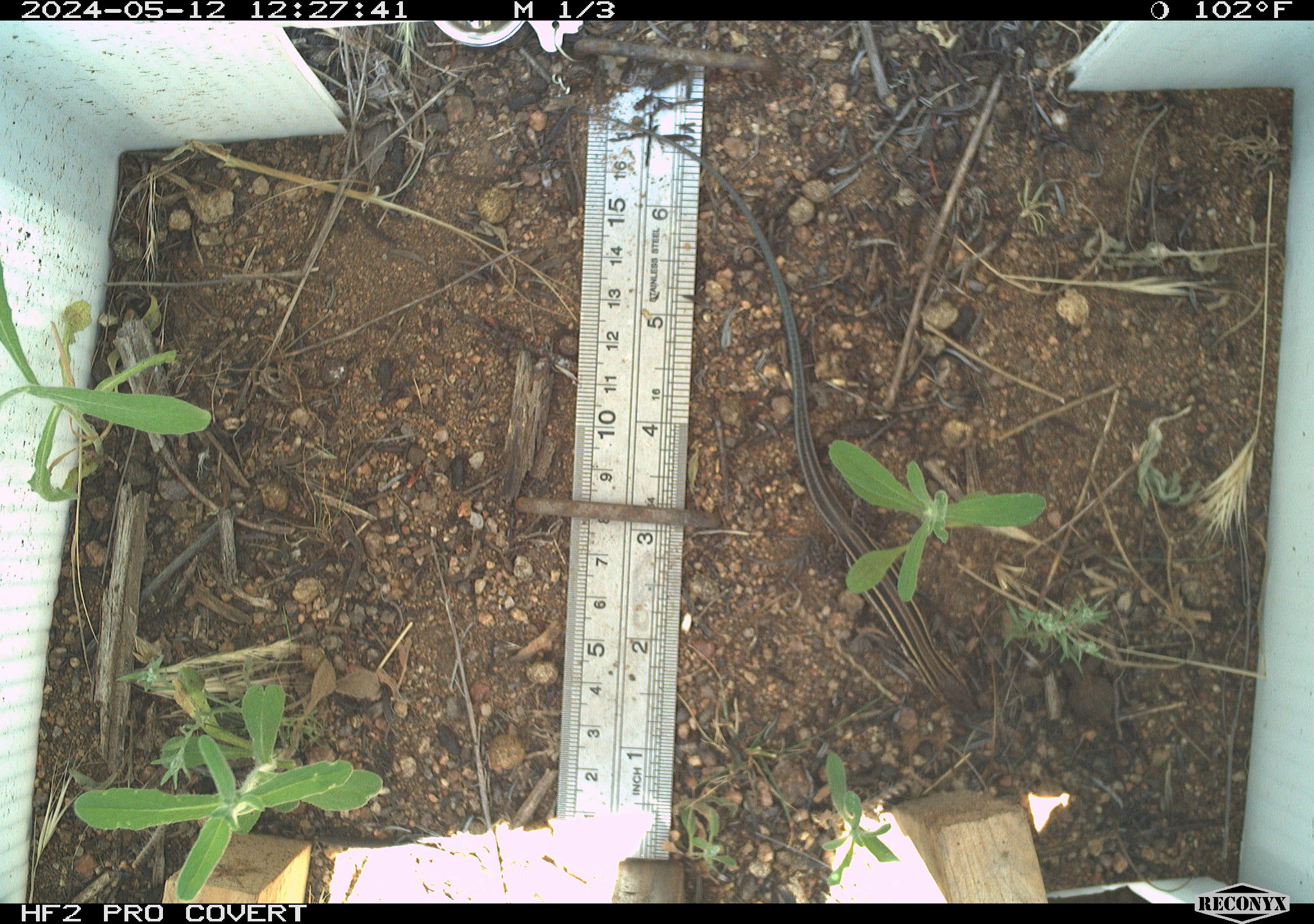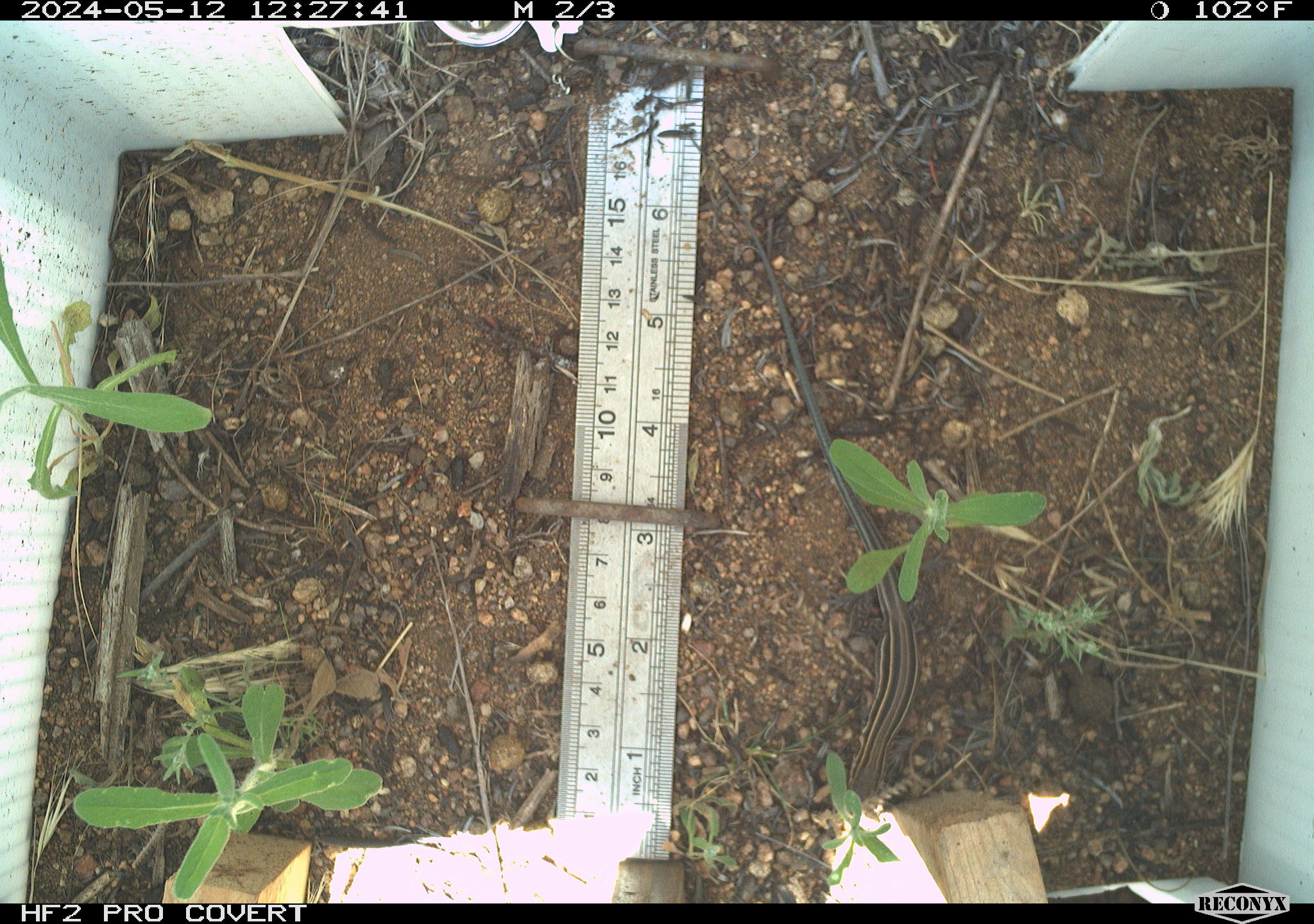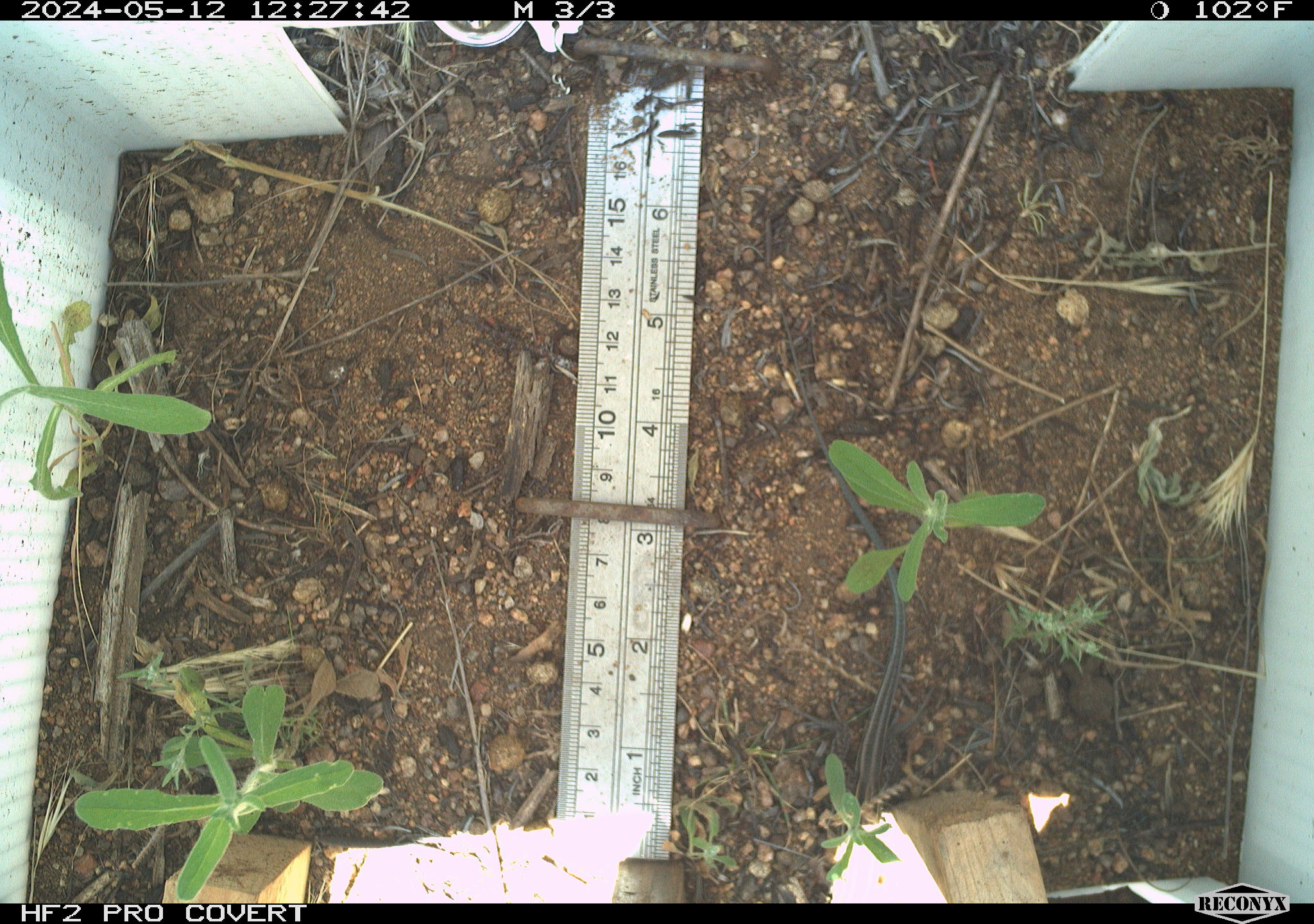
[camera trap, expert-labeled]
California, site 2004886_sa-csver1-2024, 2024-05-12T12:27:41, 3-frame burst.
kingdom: Animalia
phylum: Chordata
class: Reptilia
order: Squamata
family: Scincidae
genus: Plestiodon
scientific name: Plestiodon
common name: blue-tailed skinks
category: plestiodon species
Plestiodon species (blue-tailed skinks) (Plestiodon).